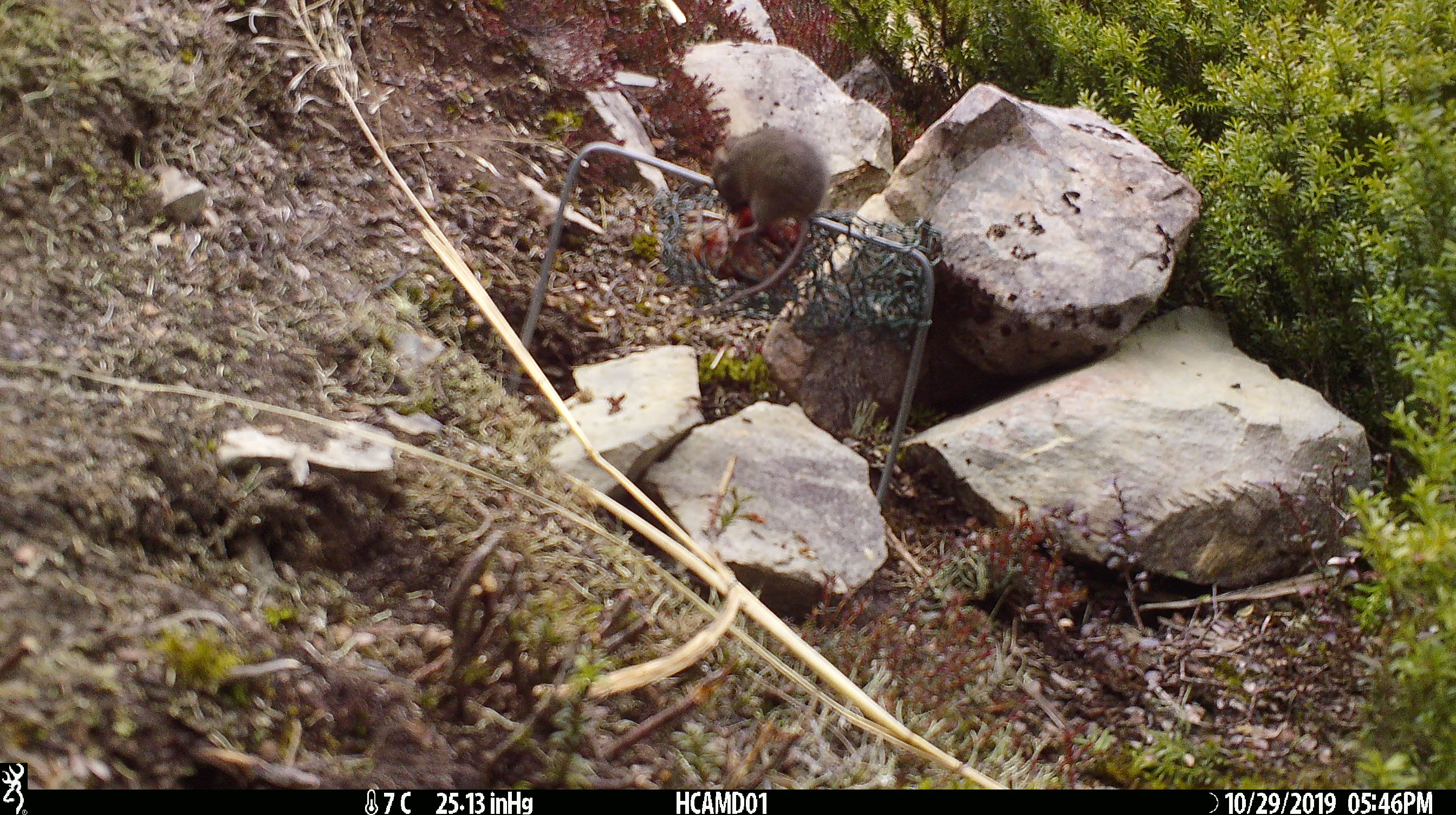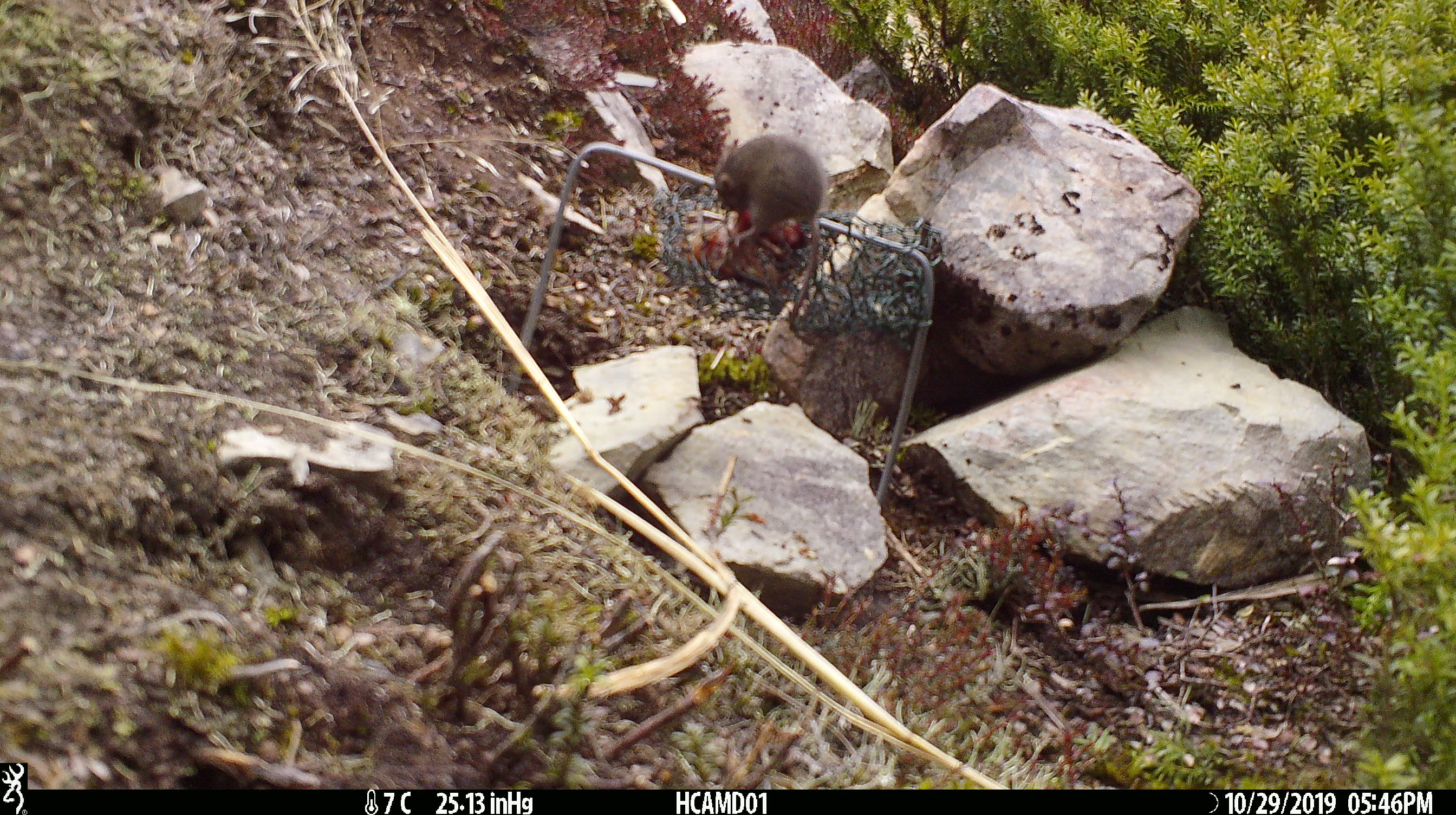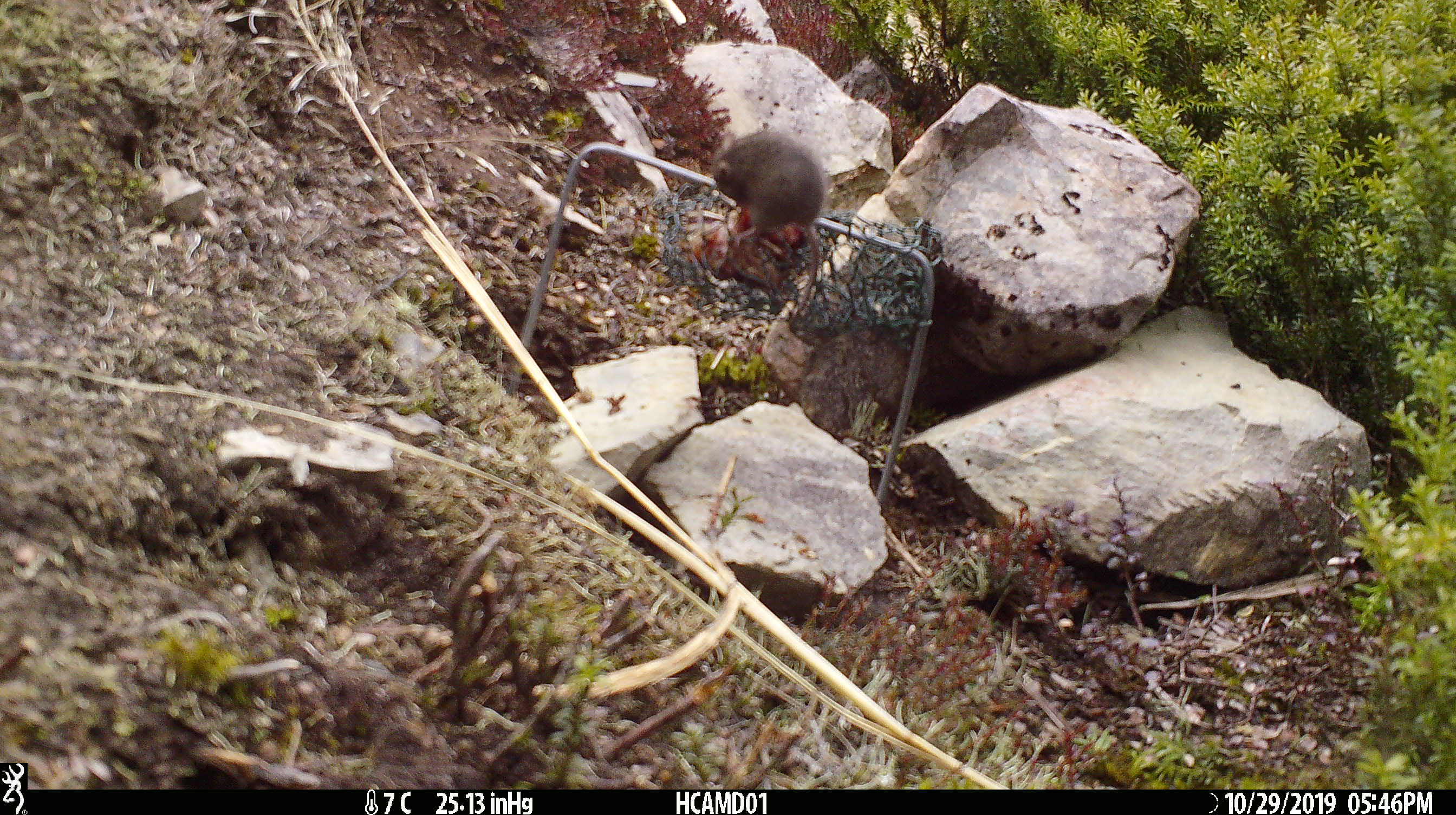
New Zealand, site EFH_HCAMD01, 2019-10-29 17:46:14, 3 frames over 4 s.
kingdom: Animalia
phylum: Chordata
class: Mammalia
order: Rodentia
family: Muridae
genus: Mus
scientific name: Mus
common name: mouse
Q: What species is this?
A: Mouse (Mus).